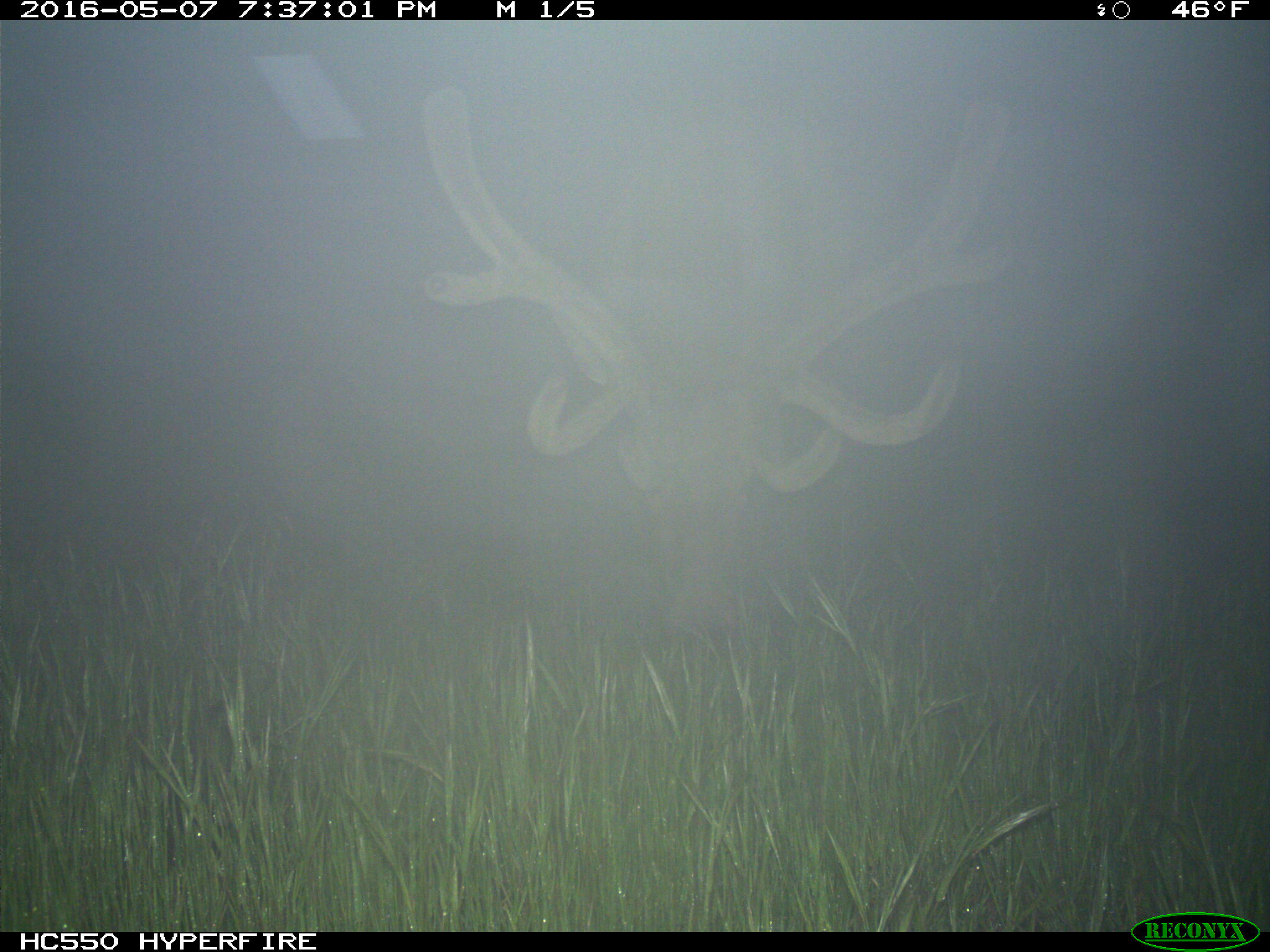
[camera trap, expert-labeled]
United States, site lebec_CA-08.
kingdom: Animalia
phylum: Chordata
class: Mammalia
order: Artiodactyla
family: Cervidae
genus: Cervus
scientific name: Cervus canadensis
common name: elk